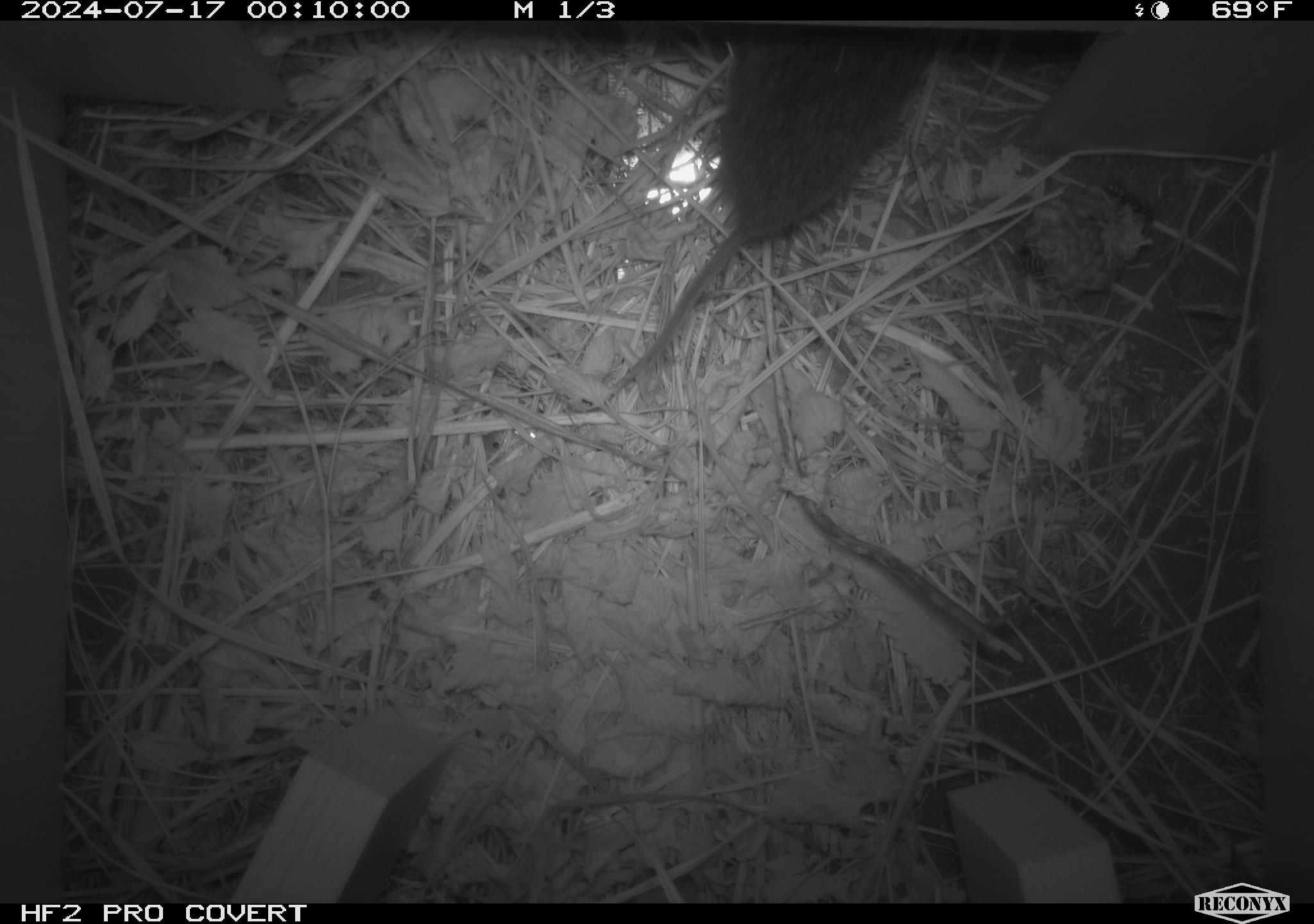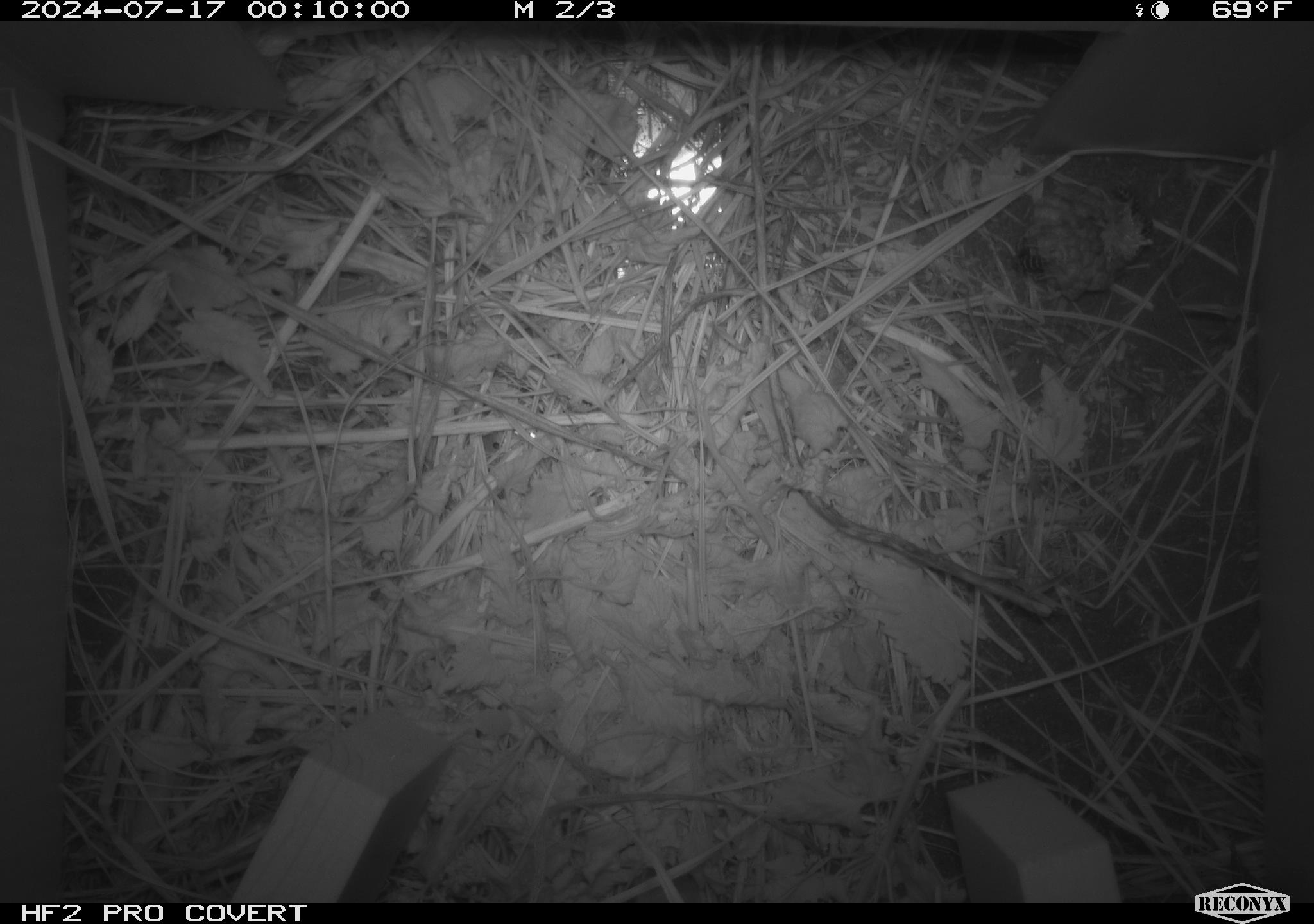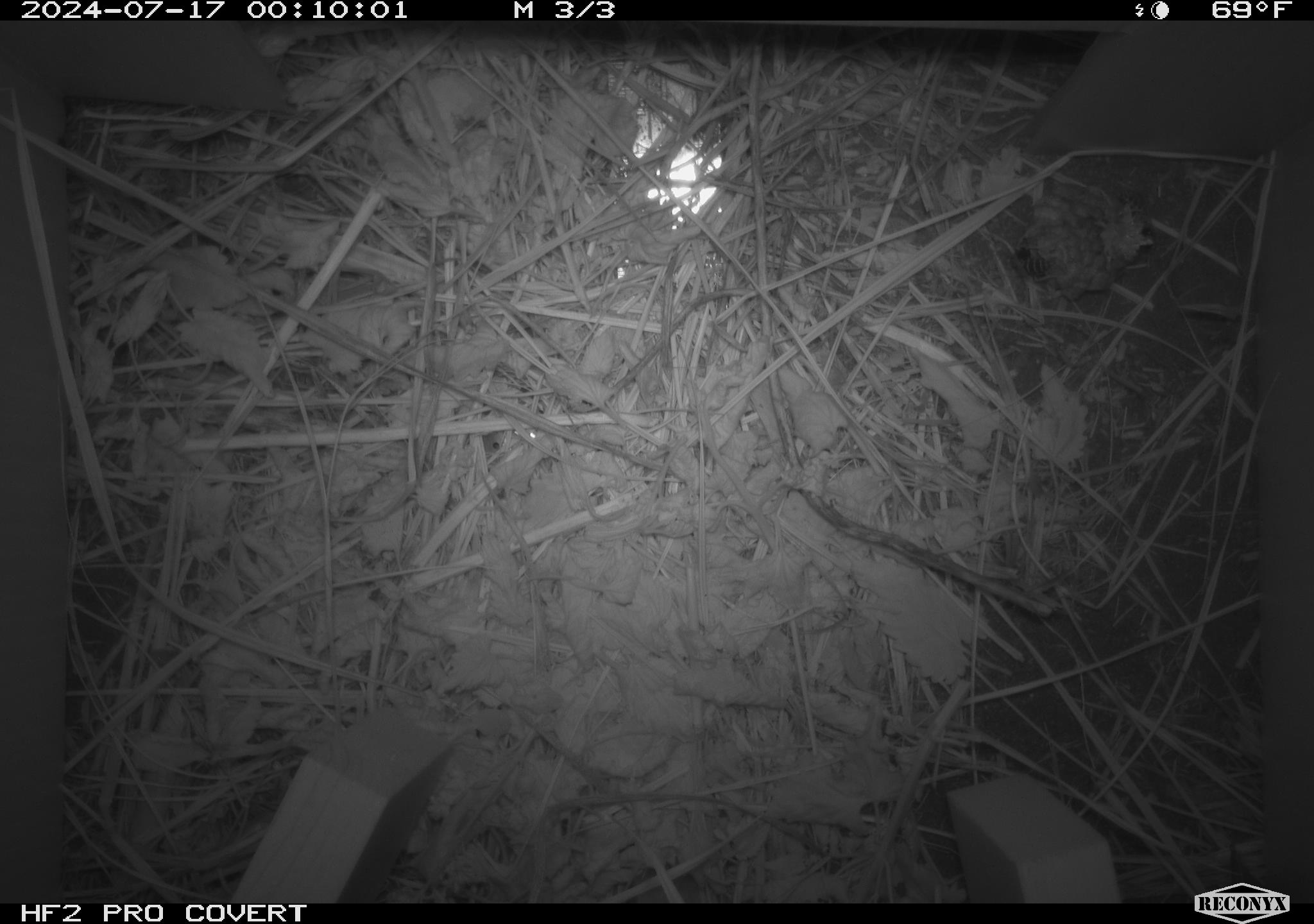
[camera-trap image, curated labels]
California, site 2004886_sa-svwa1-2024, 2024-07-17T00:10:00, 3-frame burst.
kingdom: Animalia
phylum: Arthropoda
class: Insecta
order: Hymenoptera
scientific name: Hymenoptera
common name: ants, bees, wasps, and sawflies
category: hymenoptera order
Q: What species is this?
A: Hymenoptera order (ants, bees, wasps, and sawflies) (Hymenoptera).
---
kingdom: Animalia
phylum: Chordata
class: Mammalia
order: Rodentia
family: Cricetidae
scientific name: Arvicolinae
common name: voles, lemmings, and muskrats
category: arvicolinae subfamily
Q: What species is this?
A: Arvicolinae subfamily (voles, lemmings, and muskrats) (Arvicolinae).